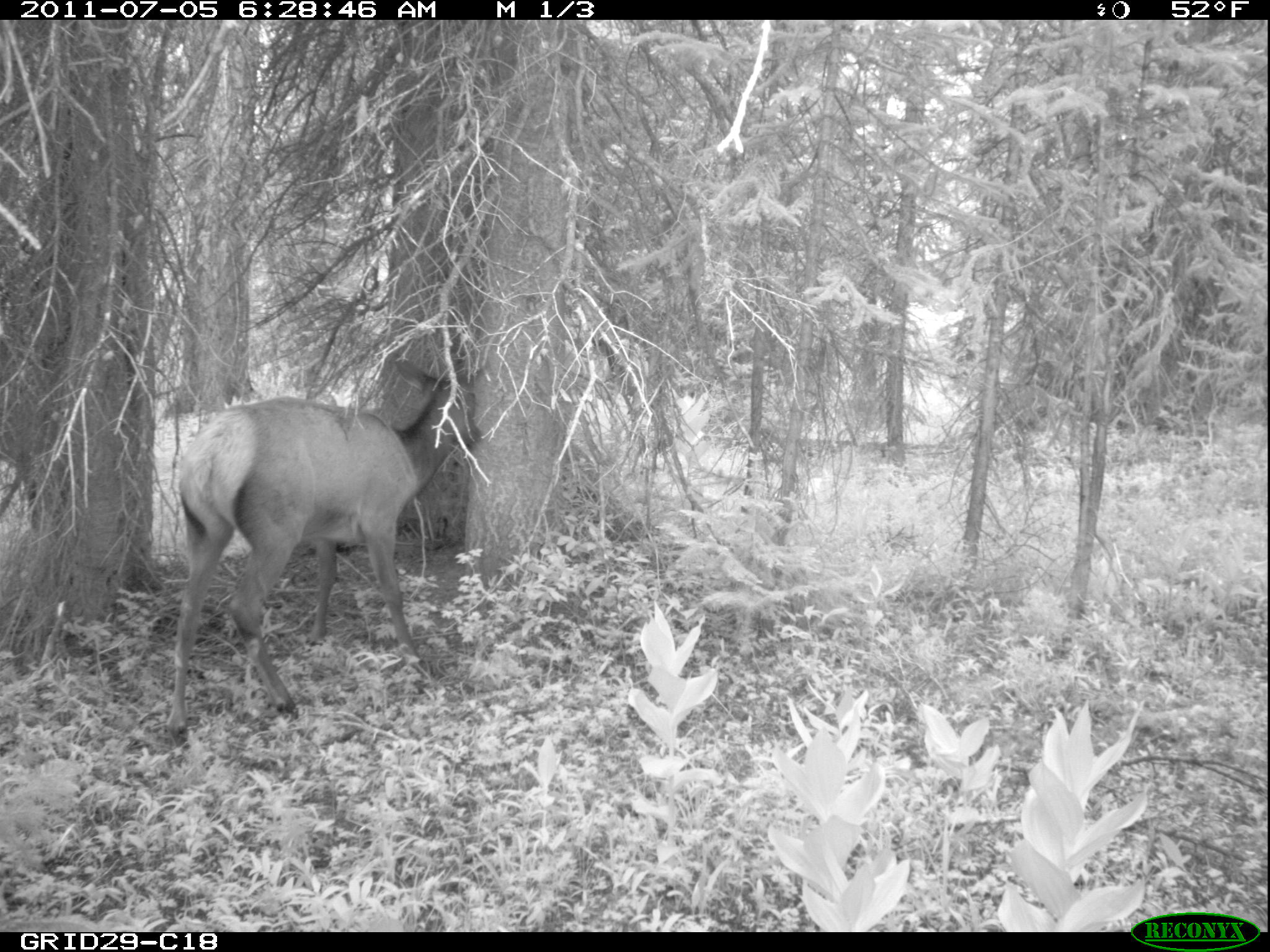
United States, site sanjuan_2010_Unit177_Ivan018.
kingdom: Animalia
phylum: Chordata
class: Mammalia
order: Artiodactyla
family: Cervidae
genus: Cervus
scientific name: Cervus elaphus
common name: red deer